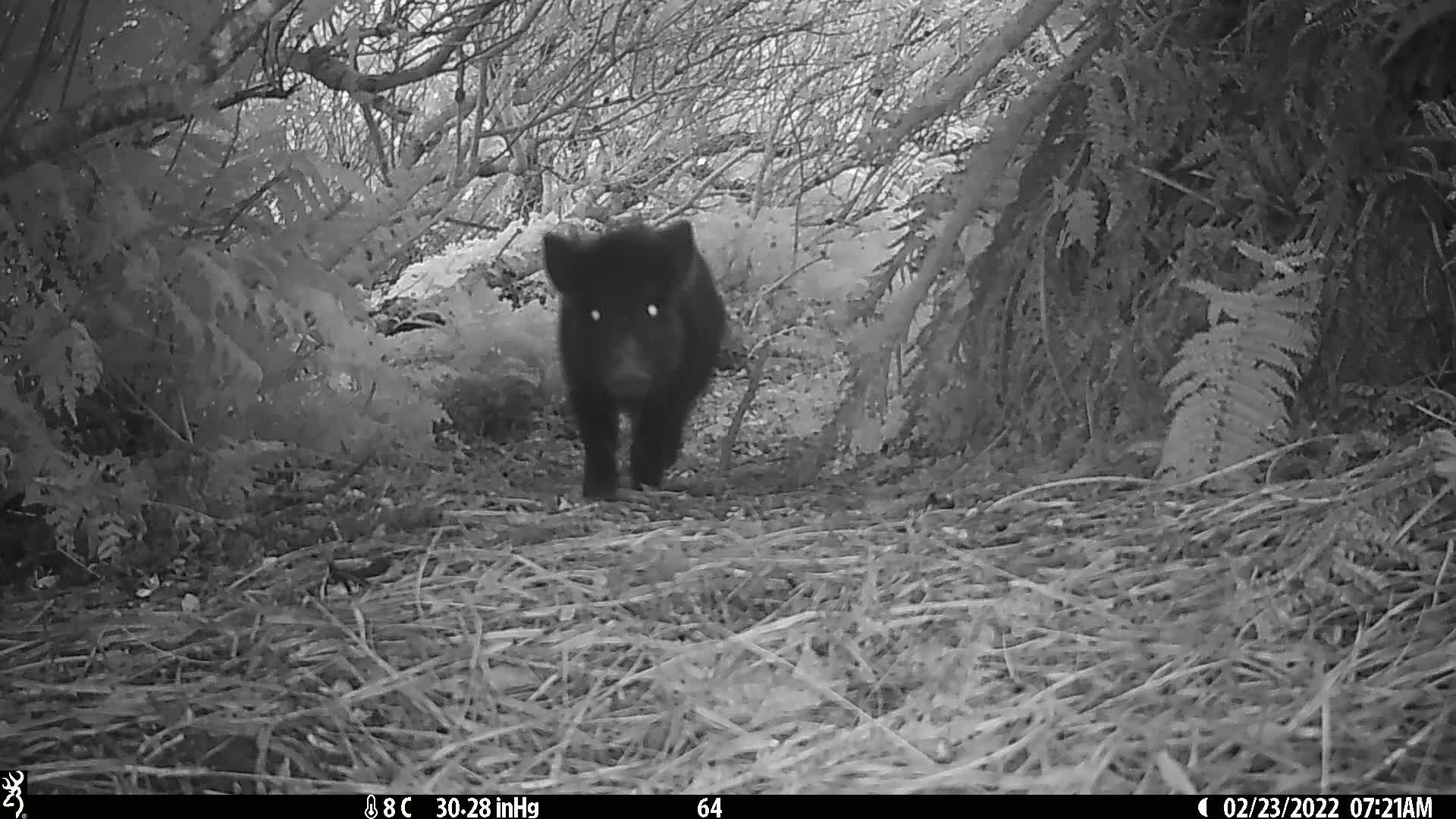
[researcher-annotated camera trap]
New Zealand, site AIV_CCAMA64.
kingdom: Animalia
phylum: Chordata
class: Mammalia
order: Artiodactyla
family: Suidae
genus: Sus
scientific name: Sus scrofa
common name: pig